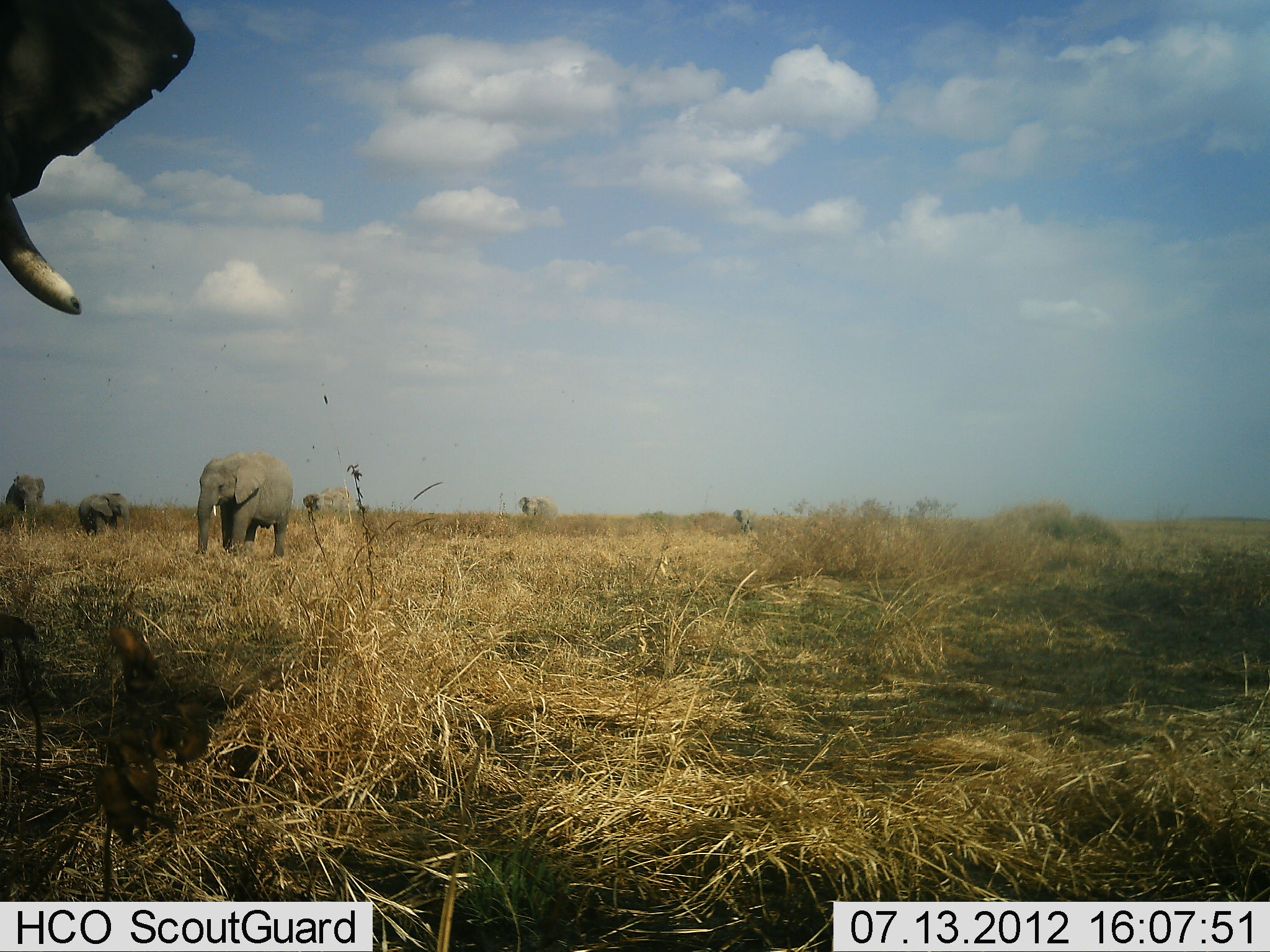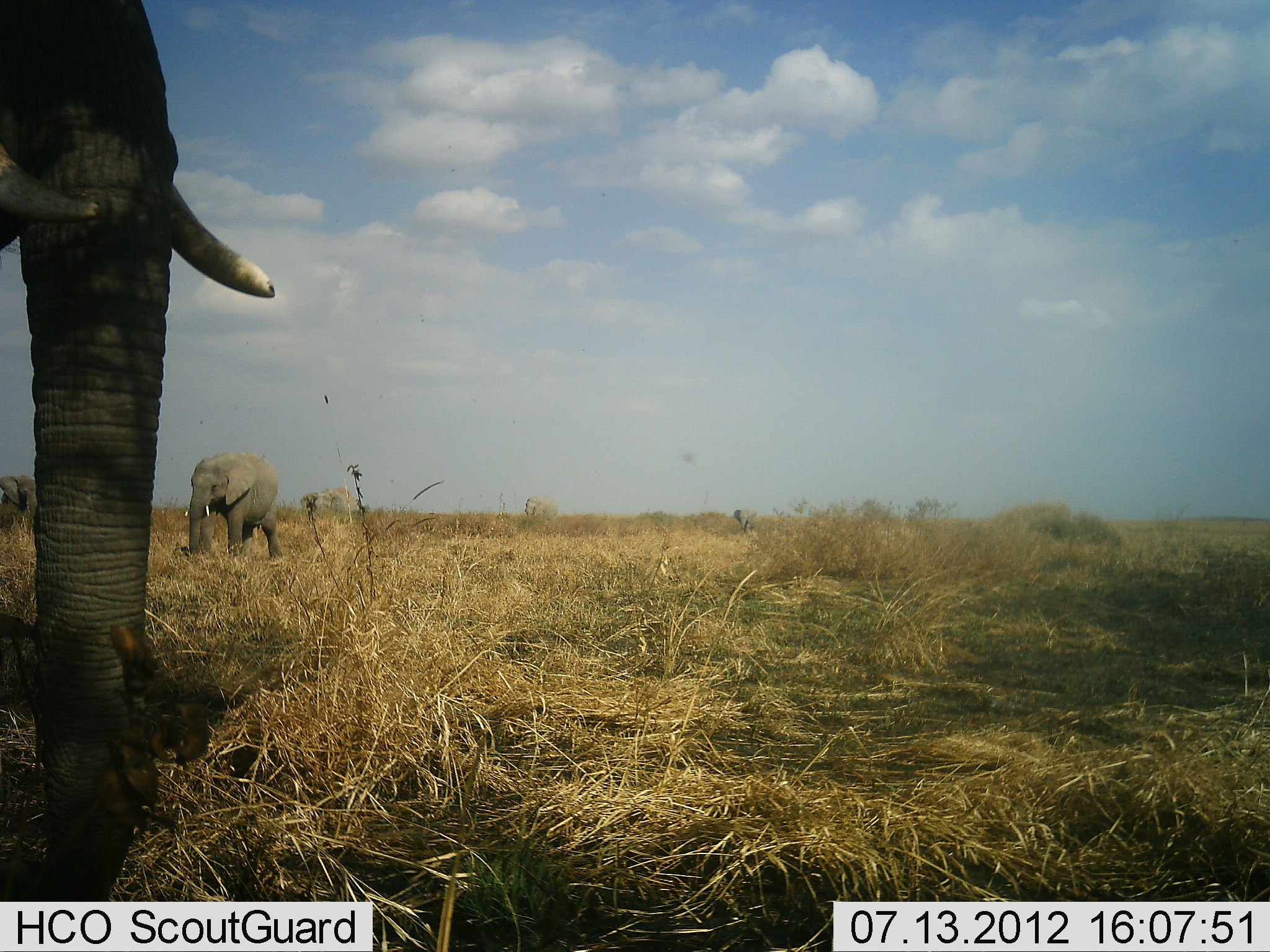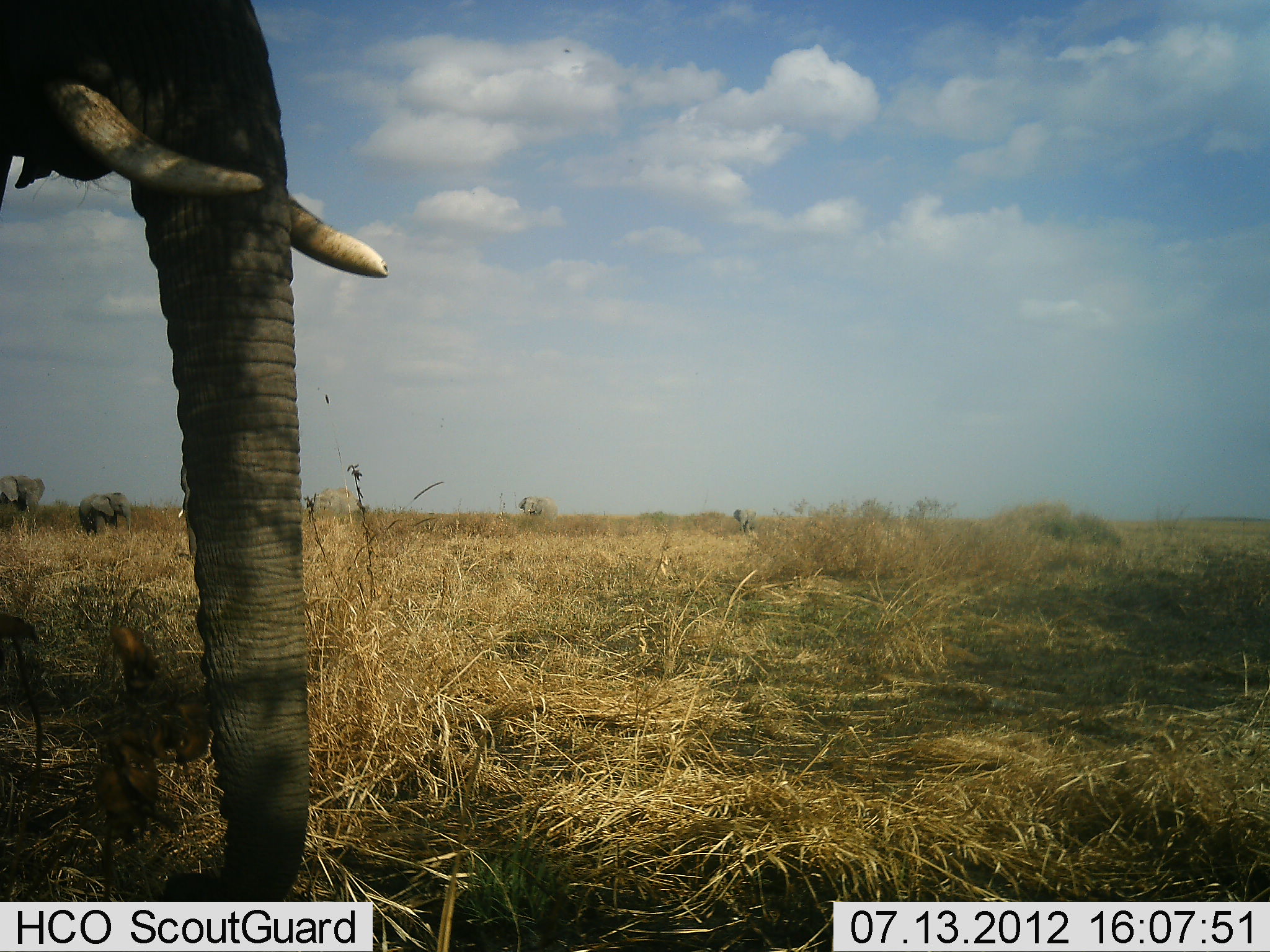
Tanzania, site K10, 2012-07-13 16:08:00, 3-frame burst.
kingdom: Animalia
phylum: Chordata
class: Mammalia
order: Proboscidea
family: Elephantidae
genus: Loxodonta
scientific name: Loxodonta africana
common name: african bush elephant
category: elephant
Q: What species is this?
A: Elephant (african bush elephant) (Loxodonta africana).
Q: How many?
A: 7.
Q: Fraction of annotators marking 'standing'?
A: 80%.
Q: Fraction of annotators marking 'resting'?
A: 0%.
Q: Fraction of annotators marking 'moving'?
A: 40%.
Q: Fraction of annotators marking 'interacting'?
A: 0%.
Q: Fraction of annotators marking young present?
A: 20%.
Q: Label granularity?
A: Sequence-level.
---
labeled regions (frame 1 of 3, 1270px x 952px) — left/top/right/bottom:
animal: 0/0/195/315; 196/452/293/558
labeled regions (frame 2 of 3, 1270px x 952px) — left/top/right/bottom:
animal: 1/0/274/901; 185/452/284/560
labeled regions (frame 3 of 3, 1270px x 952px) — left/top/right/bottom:
animal: 0/1/390/903